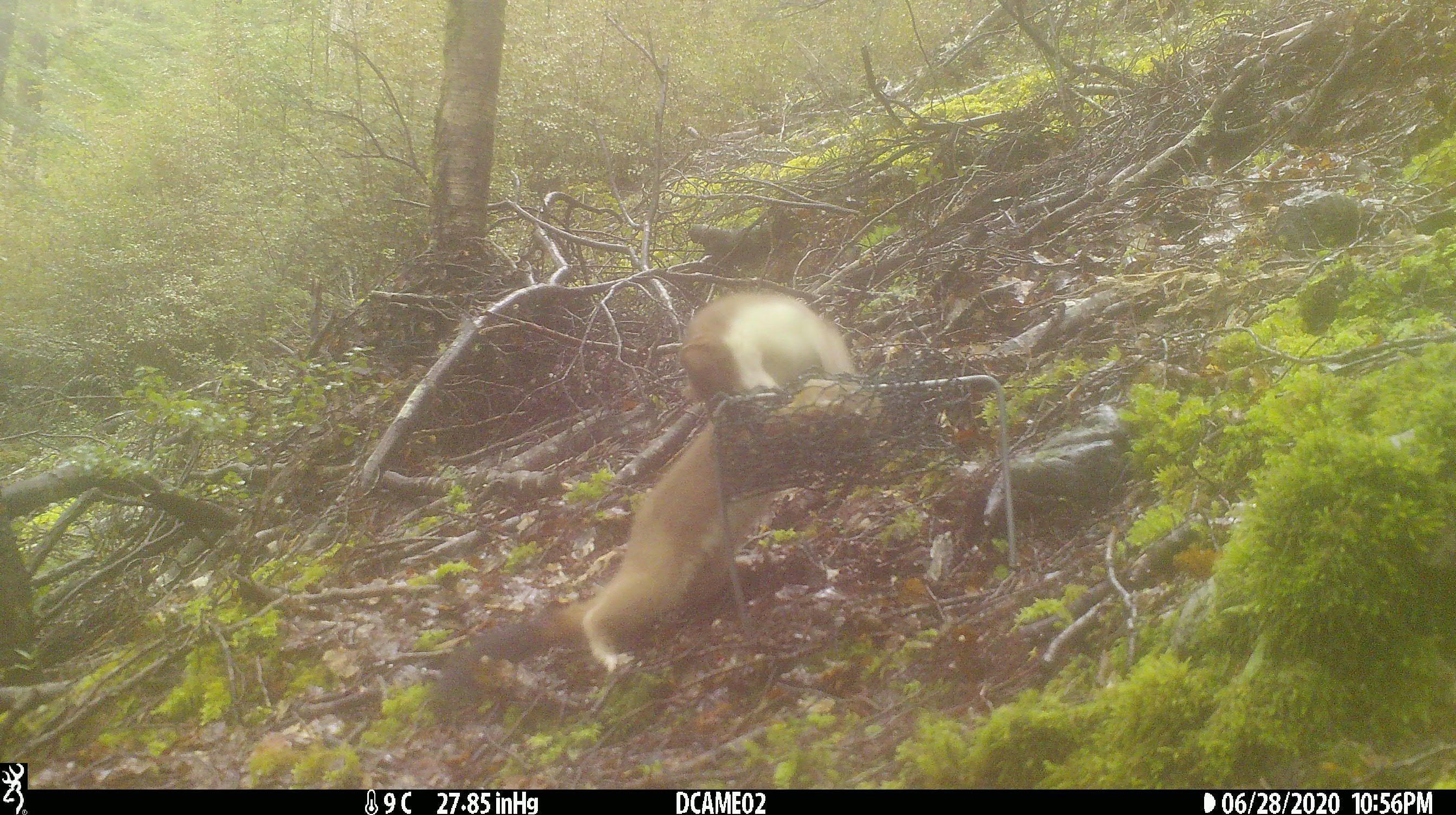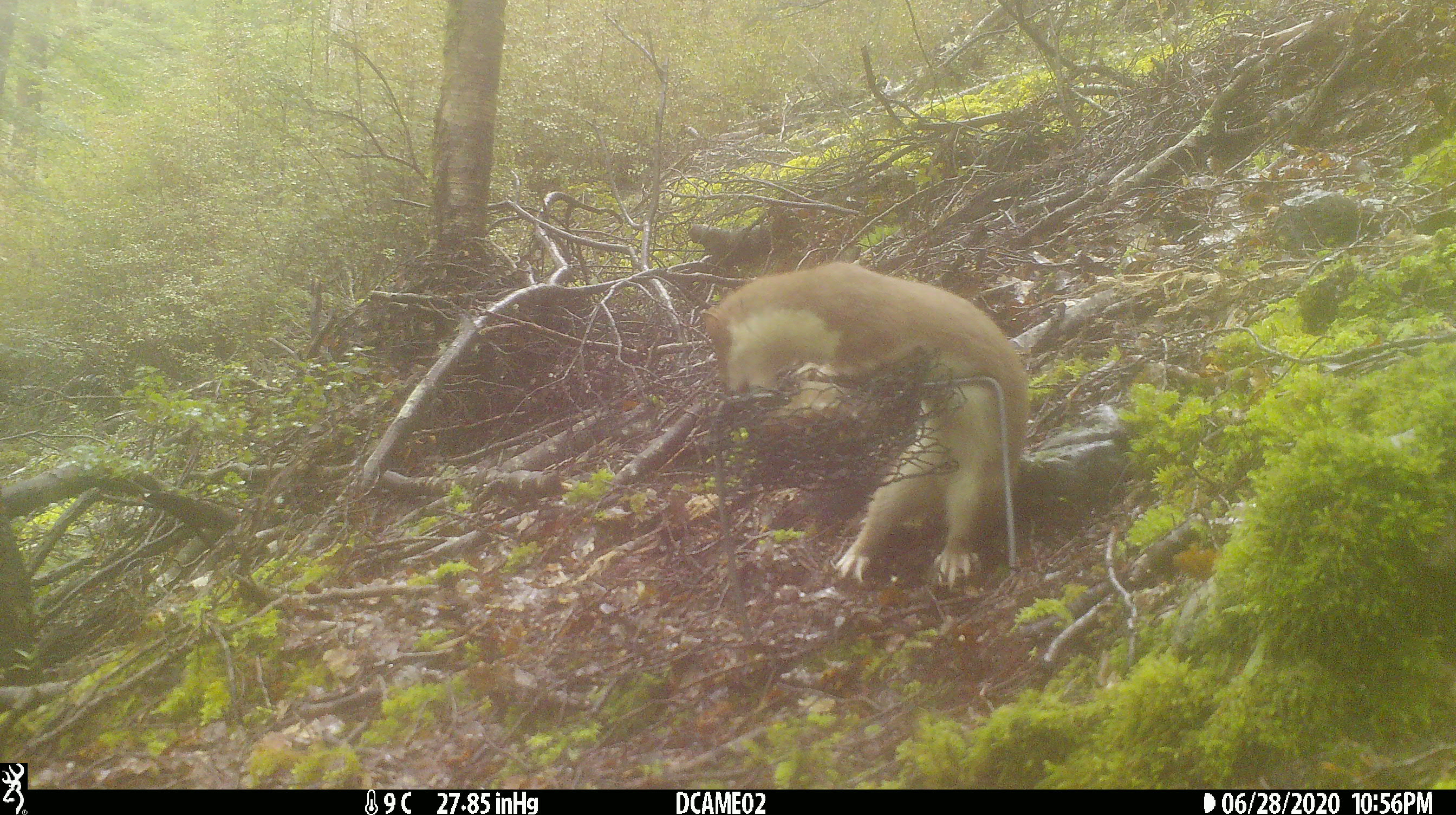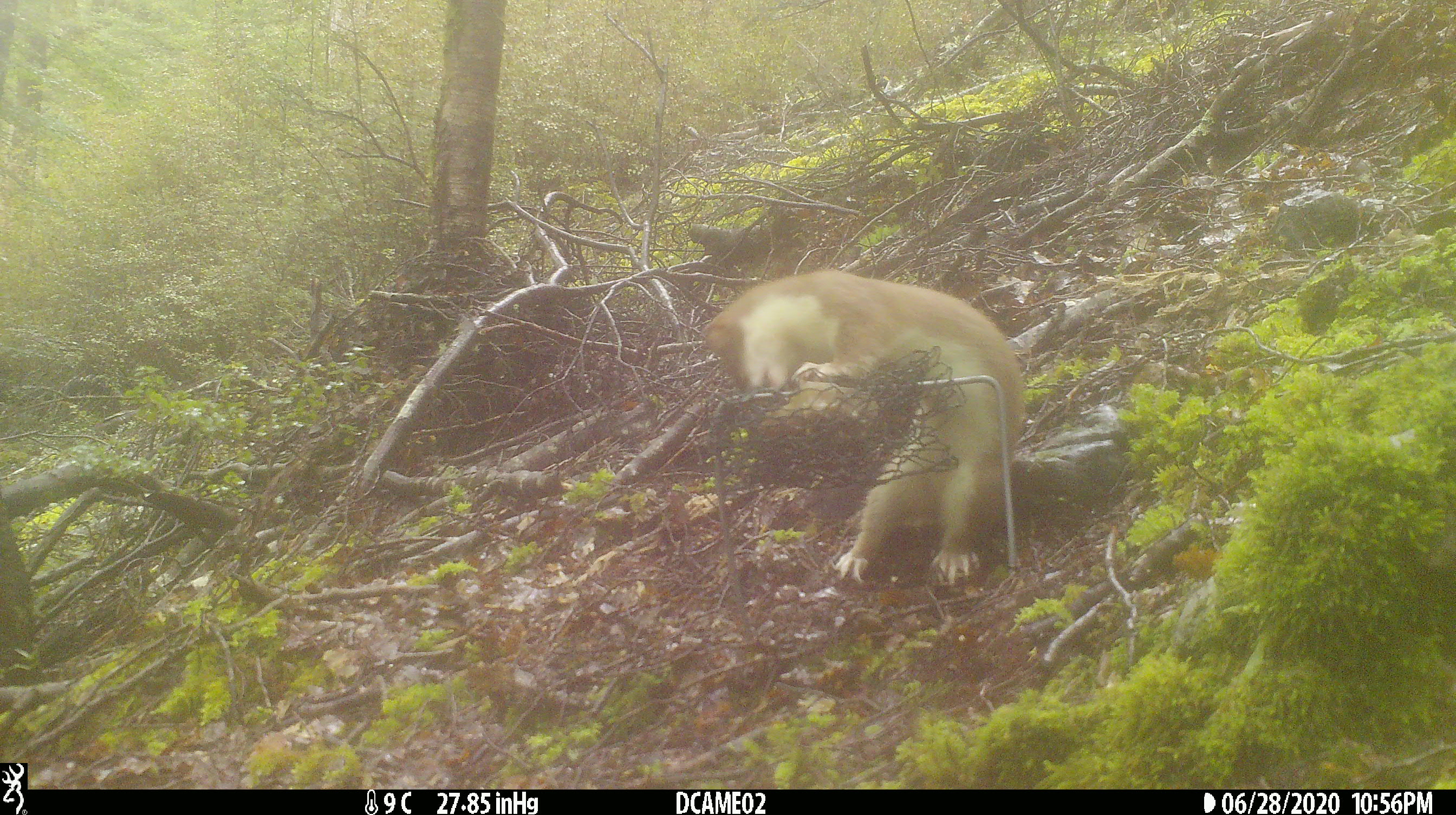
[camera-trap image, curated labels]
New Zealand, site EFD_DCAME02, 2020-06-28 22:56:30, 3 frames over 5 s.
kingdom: Animalia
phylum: Chordata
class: Mammalia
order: Carnivora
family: Mustelidae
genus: Mustela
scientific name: Mustela erminea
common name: stoat